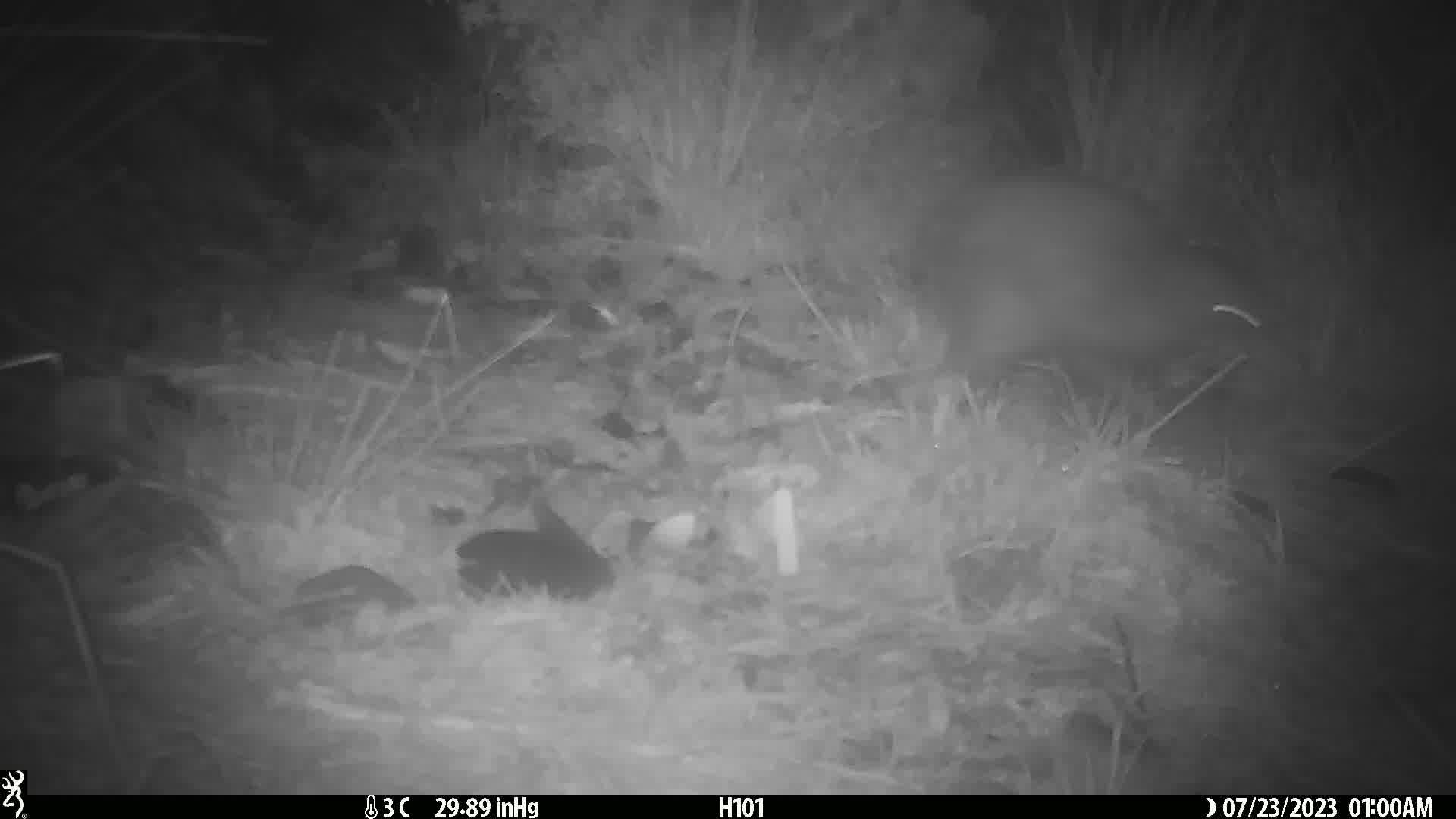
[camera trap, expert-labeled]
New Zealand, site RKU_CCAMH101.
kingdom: Animalia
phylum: Chordata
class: Aves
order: Apterygiformes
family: Apterygidae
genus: Apteryx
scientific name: Apteryx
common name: kiwi